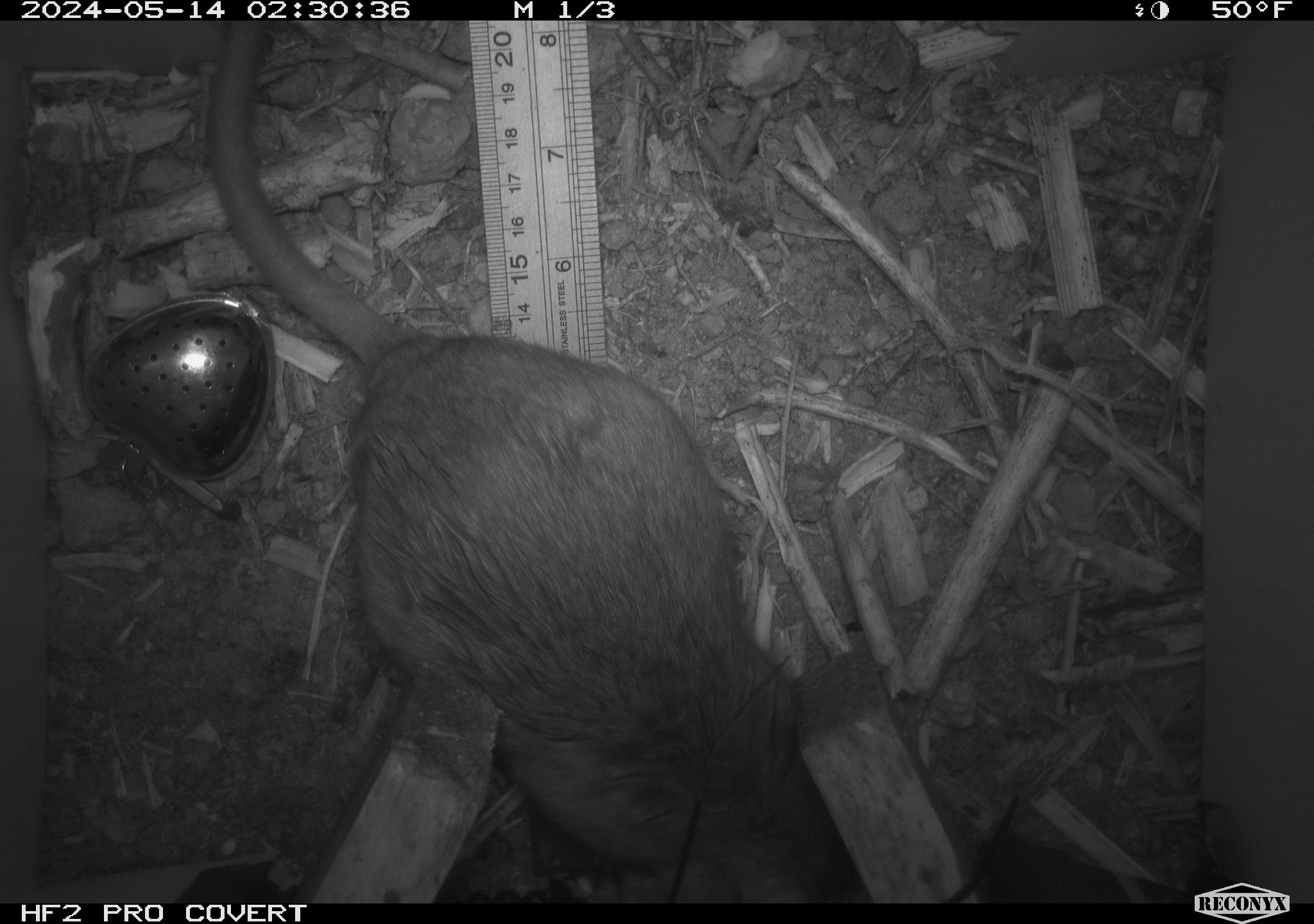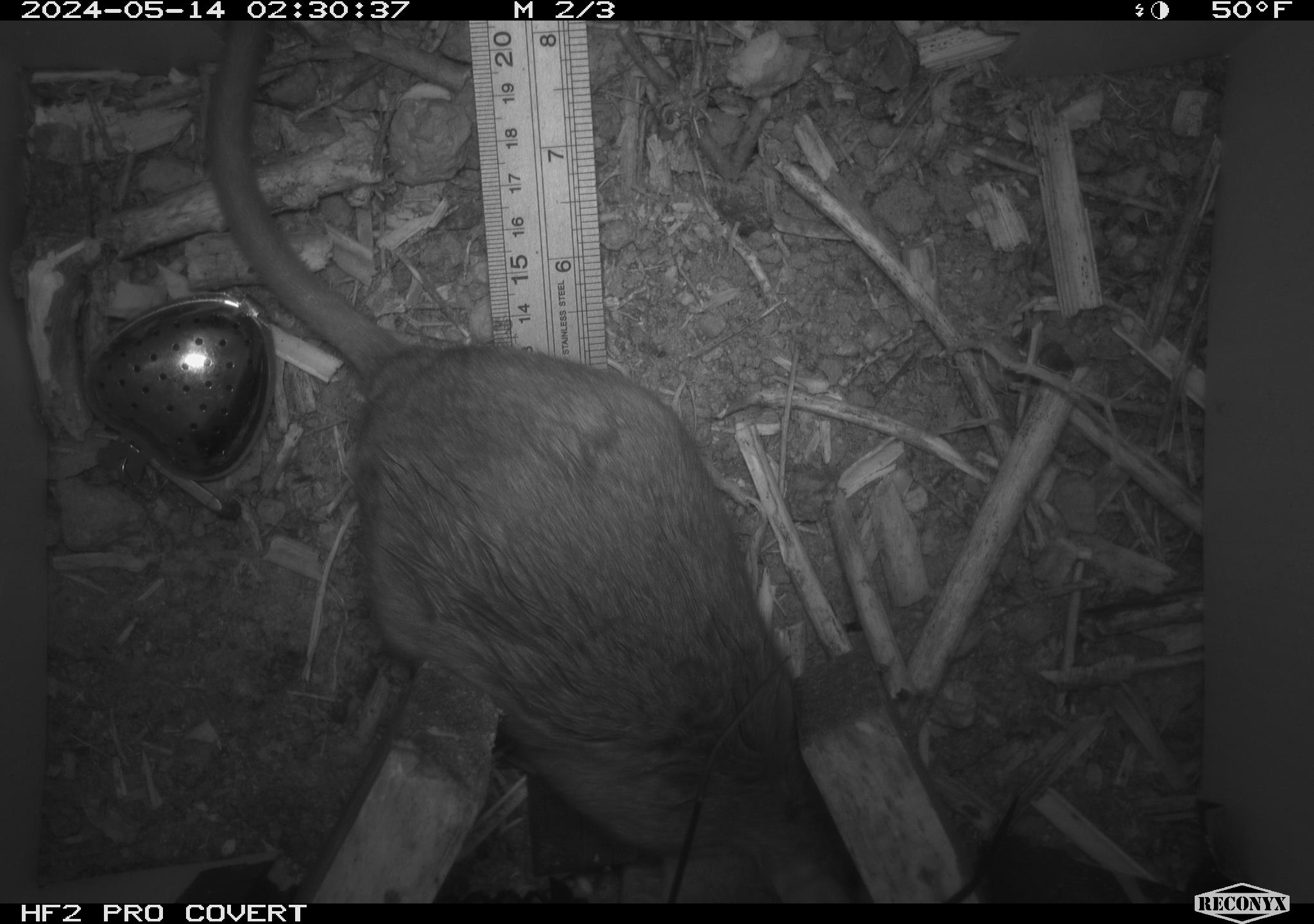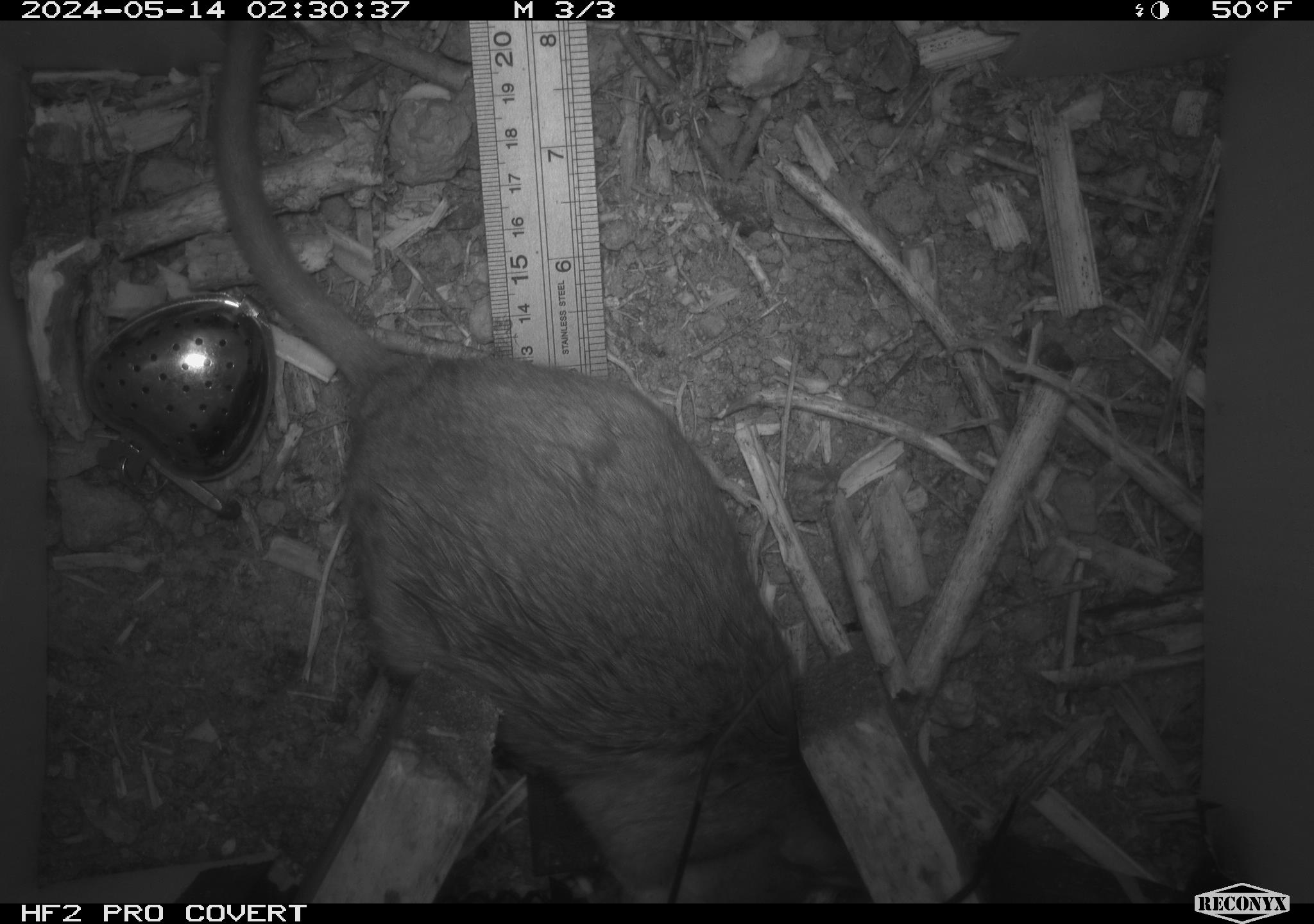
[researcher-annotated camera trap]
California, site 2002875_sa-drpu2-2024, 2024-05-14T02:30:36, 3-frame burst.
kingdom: Animalia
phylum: Chordata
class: Mammalia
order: Rodentia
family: Cricetidae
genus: Neotoma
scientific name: Neotoma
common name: pack rat or woodrat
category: neotoma species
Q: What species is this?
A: Neotoma species (pack rat or woodrat) (Neotoma).